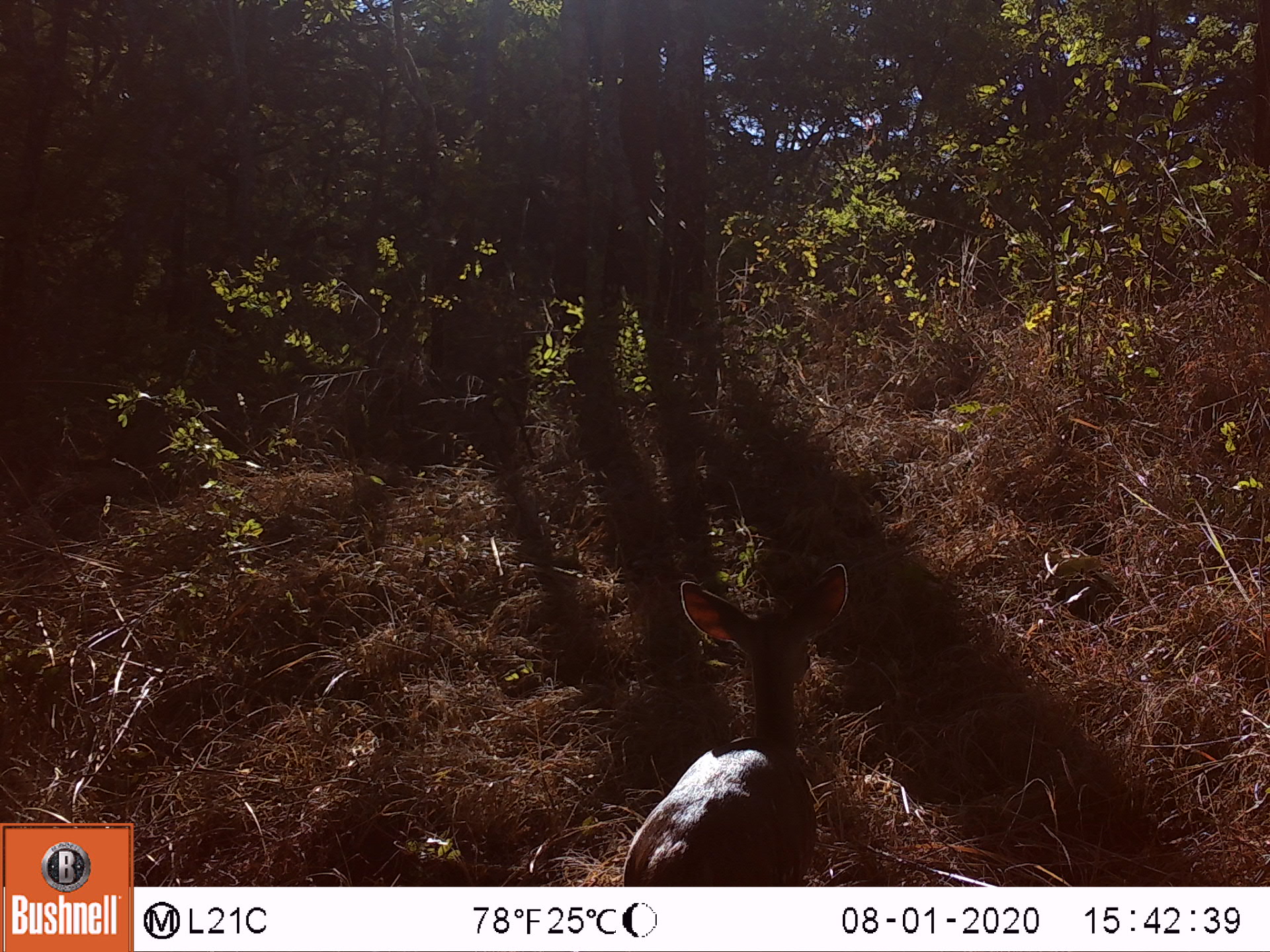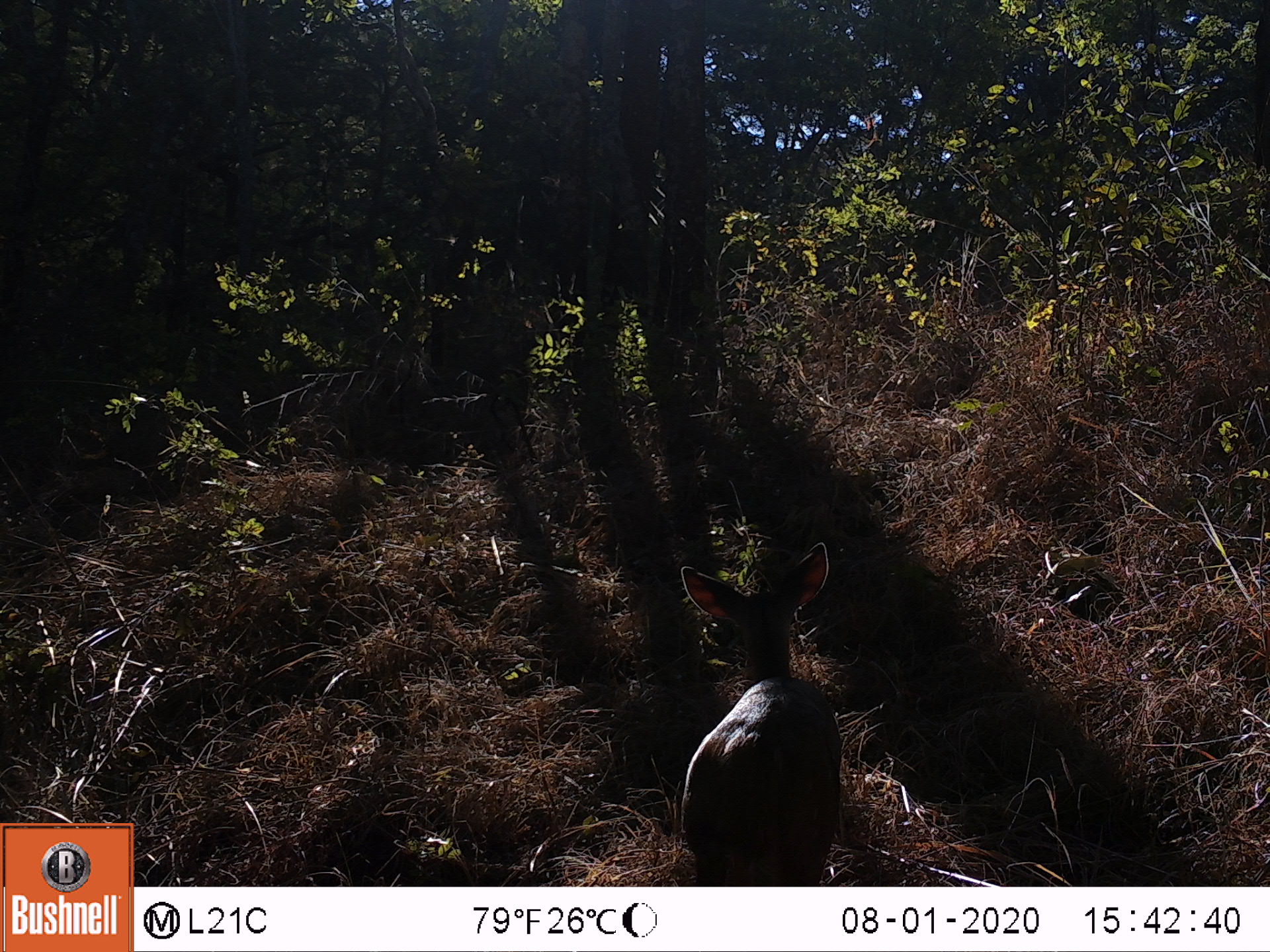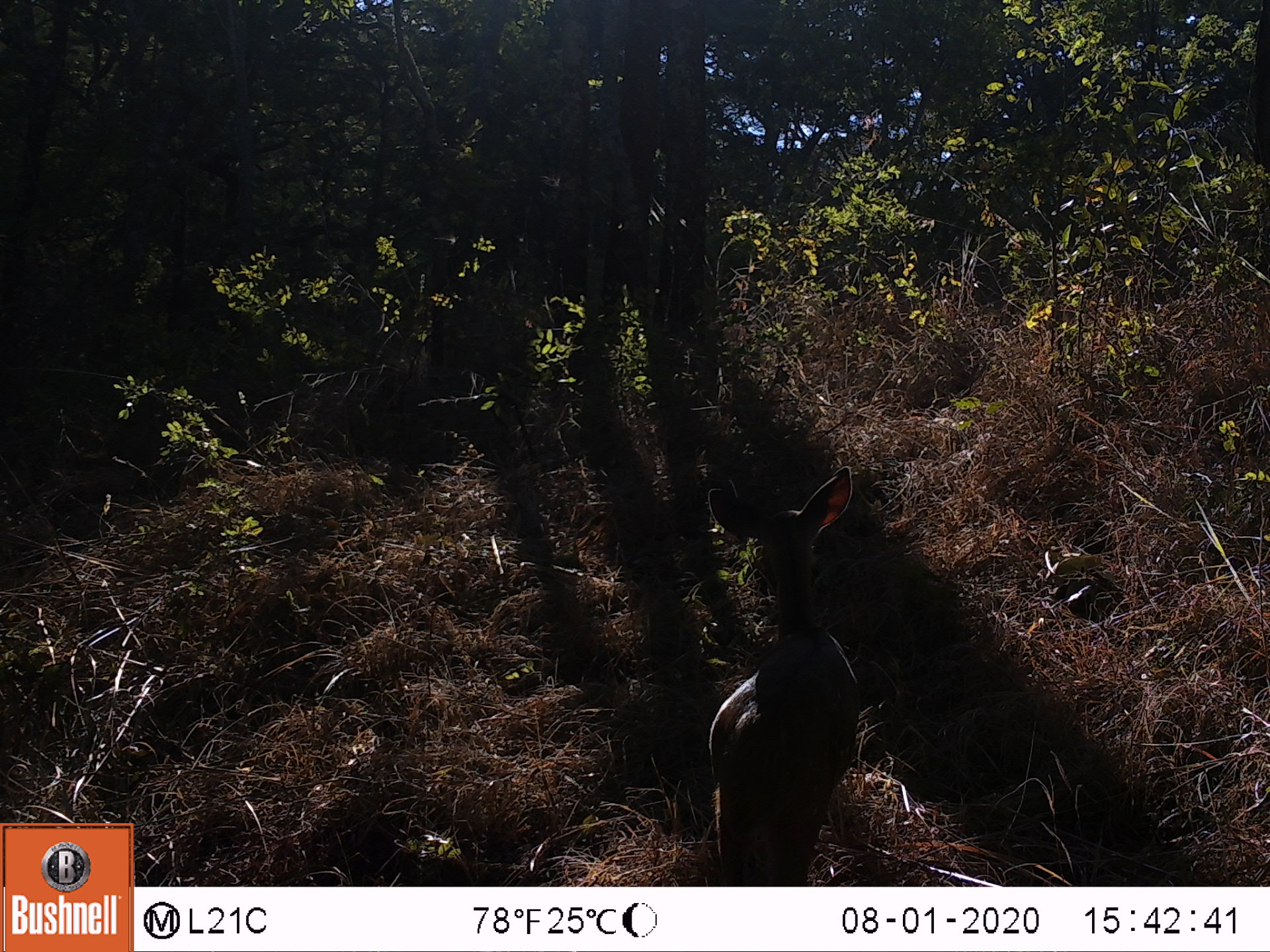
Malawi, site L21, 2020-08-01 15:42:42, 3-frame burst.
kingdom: Animalia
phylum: Chordata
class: Mammalia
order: Artiodactyla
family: Bovidae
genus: Tragelaphus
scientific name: Tragelaphus sylvaticus sylvaticus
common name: cape bushbuck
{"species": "cape bushbuck (Tragelaphus sylvaticus sylvaticus)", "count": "1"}